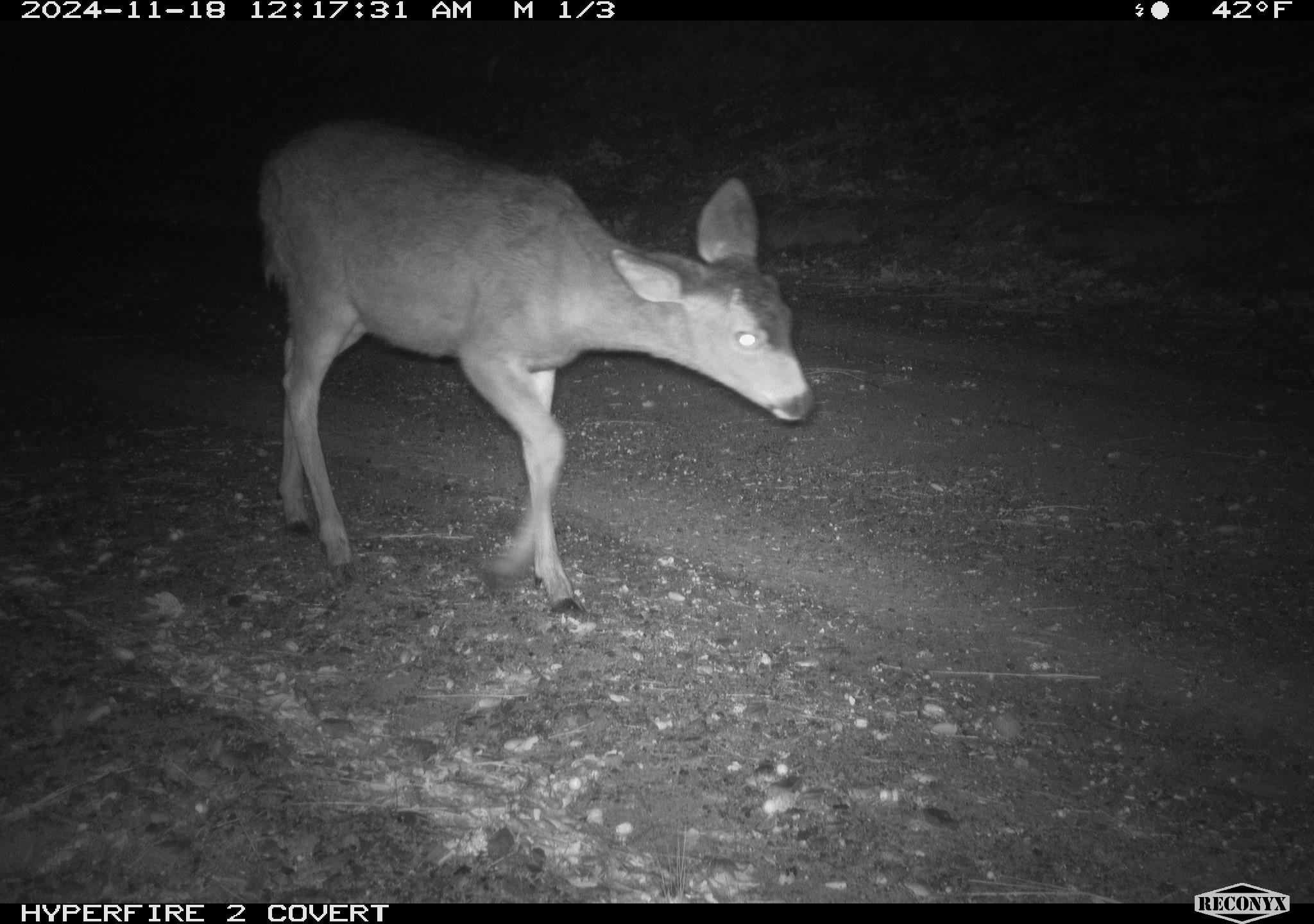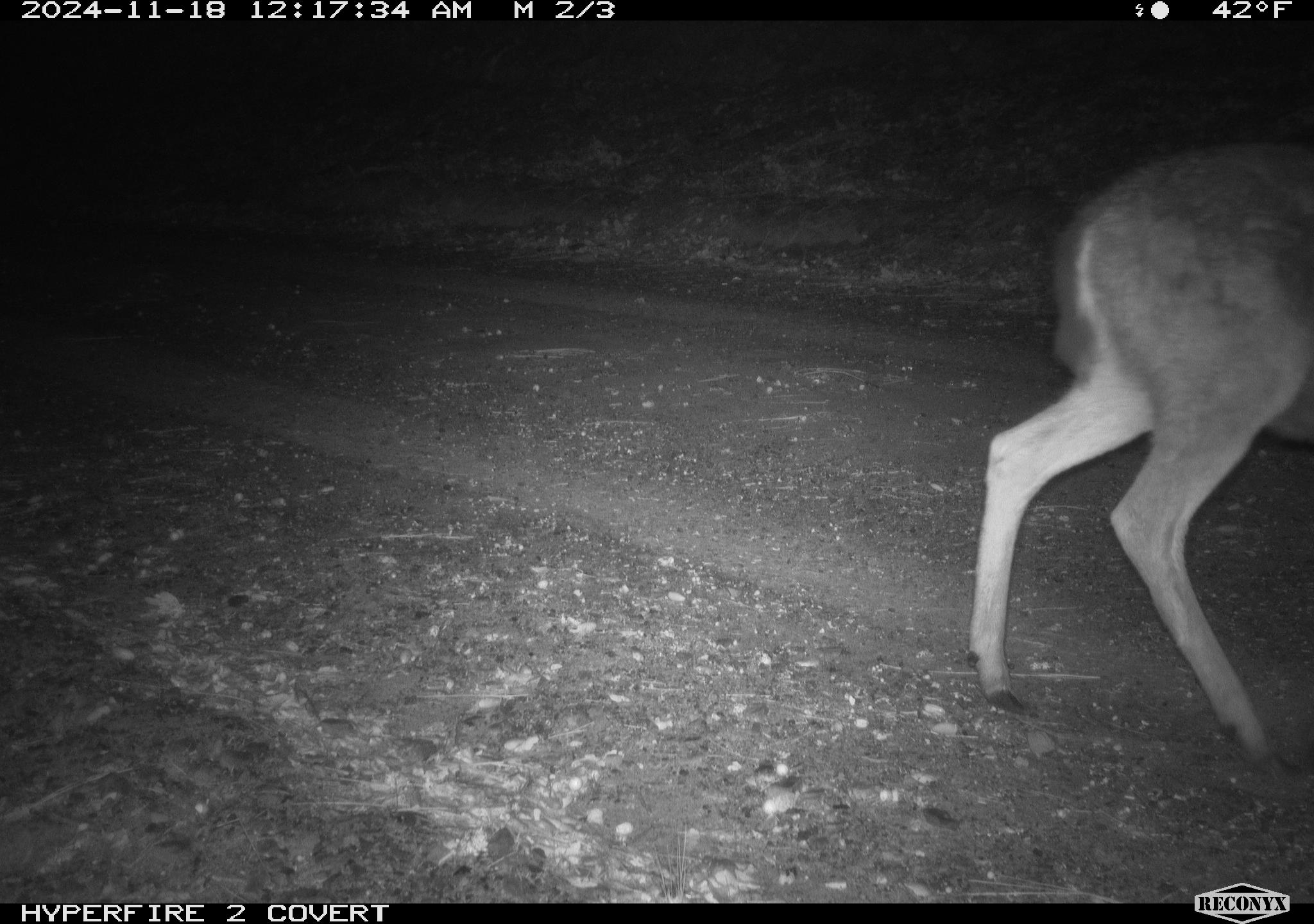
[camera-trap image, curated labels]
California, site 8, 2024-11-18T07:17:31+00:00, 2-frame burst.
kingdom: Animalia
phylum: Chordata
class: Mammalia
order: Artiodactyla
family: Cervidae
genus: Odocoileus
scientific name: Odocoileus hemionus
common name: mule deer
Mule deer (Odocoileus hemionus).